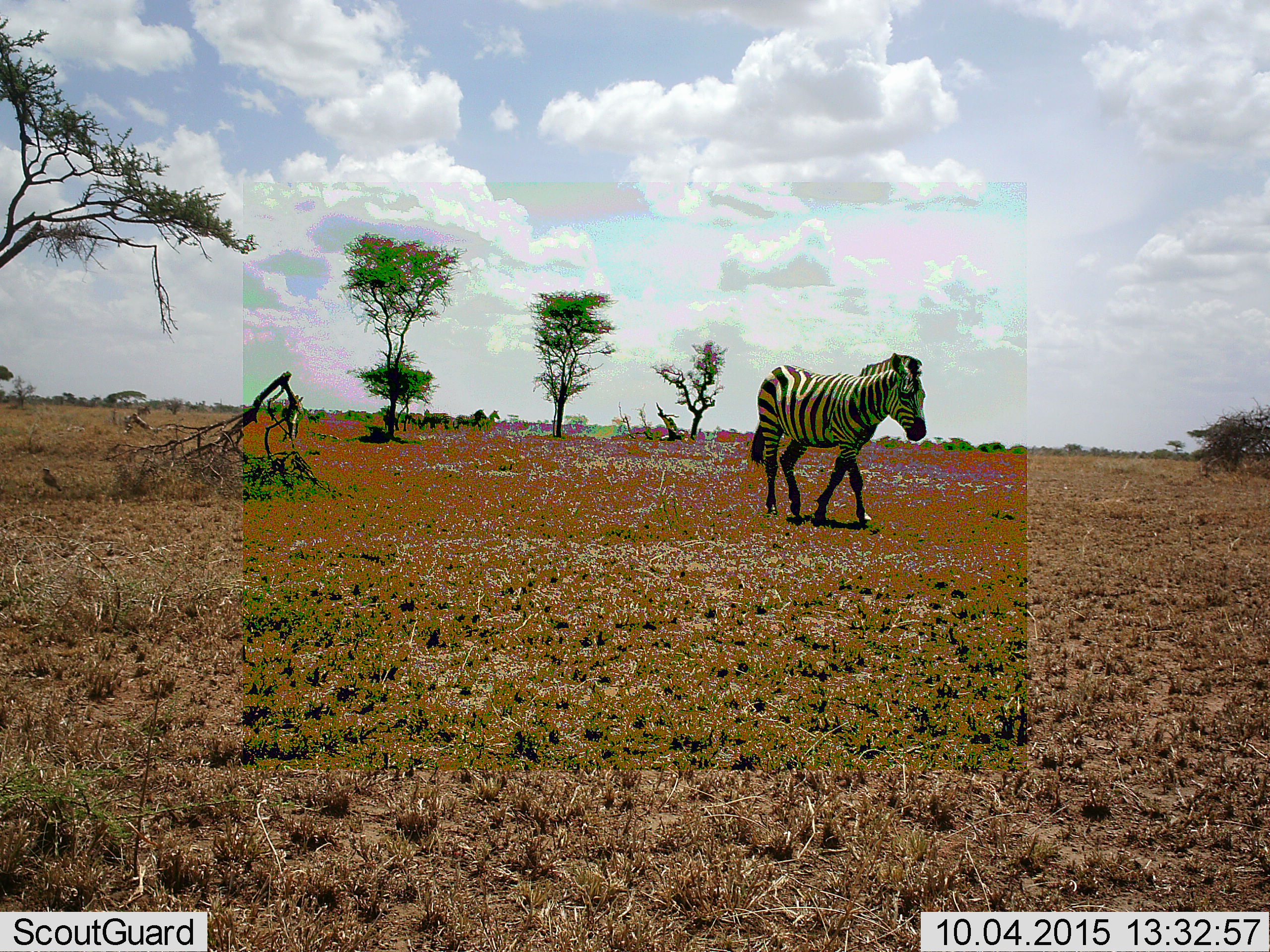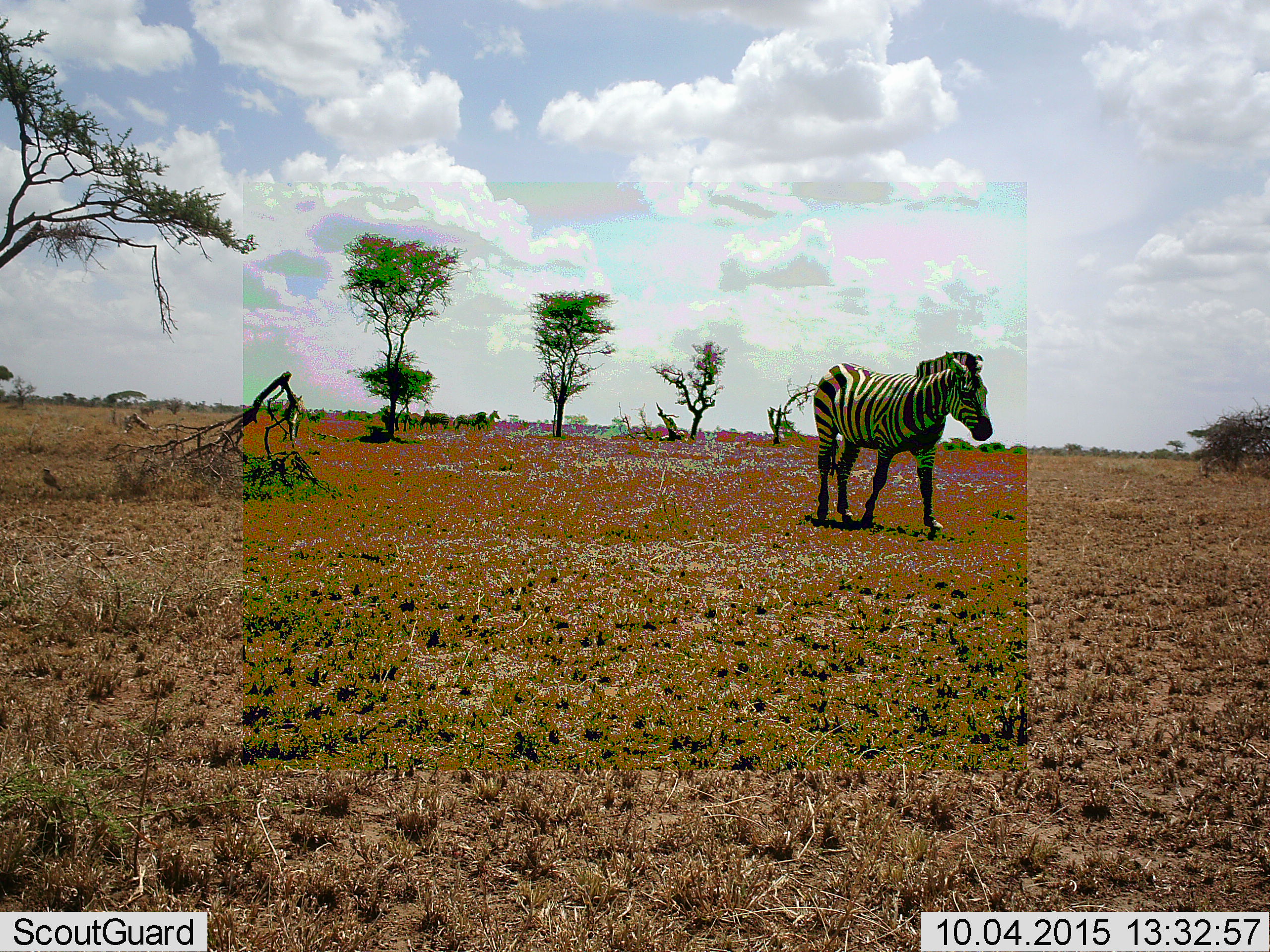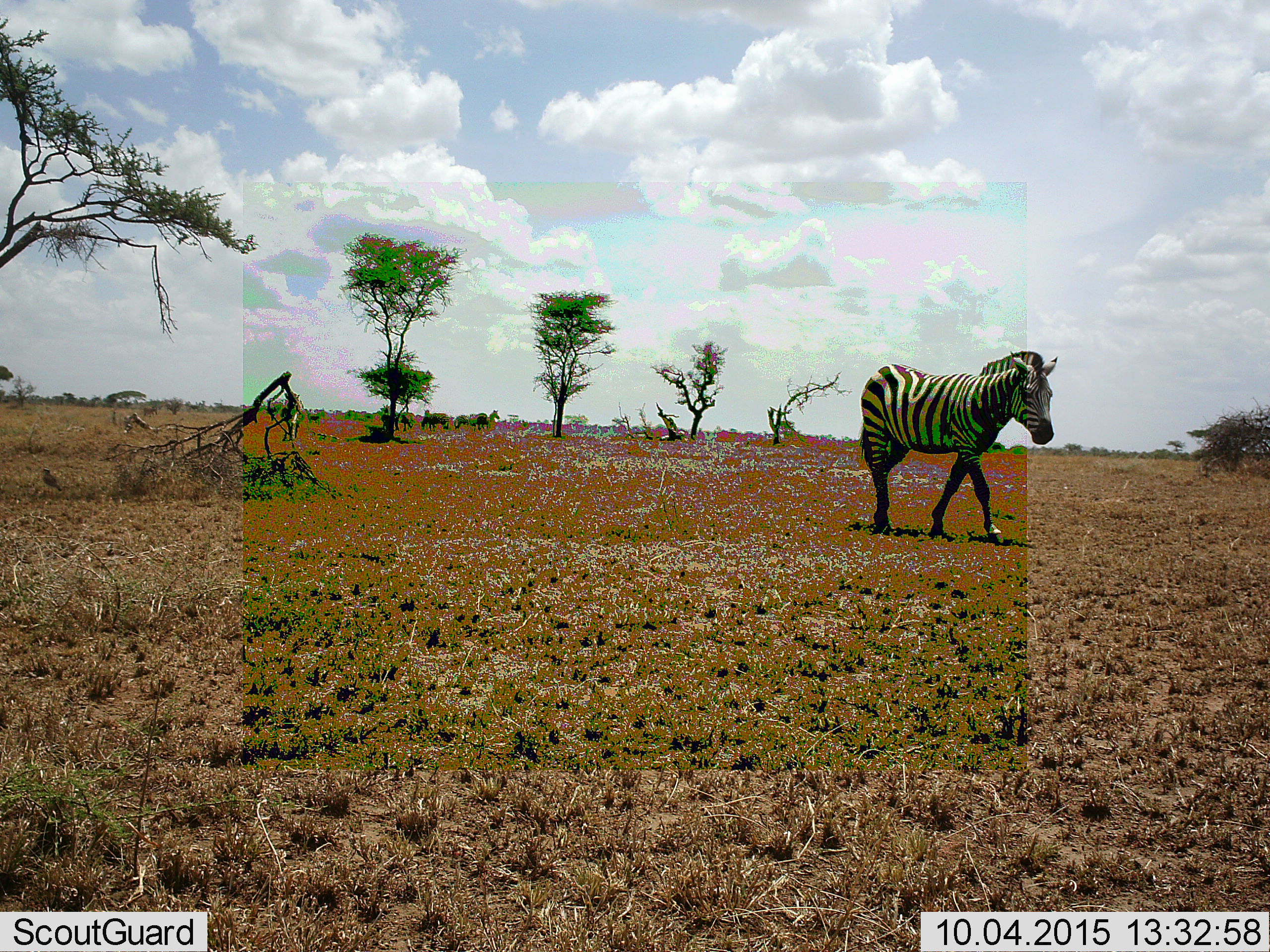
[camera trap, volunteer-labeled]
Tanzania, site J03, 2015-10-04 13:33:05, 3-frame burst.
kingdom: Animalia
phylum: Chordata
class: Mammalia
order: Perissodactyla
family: Equidae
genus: Equus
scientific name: Equus quagga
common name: plains zebra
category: zebra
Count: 4.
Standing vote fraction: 20%.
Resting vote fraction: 0%.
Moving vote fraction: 100%.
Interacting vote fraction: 0%.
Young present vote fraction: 0%.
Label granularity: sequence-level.